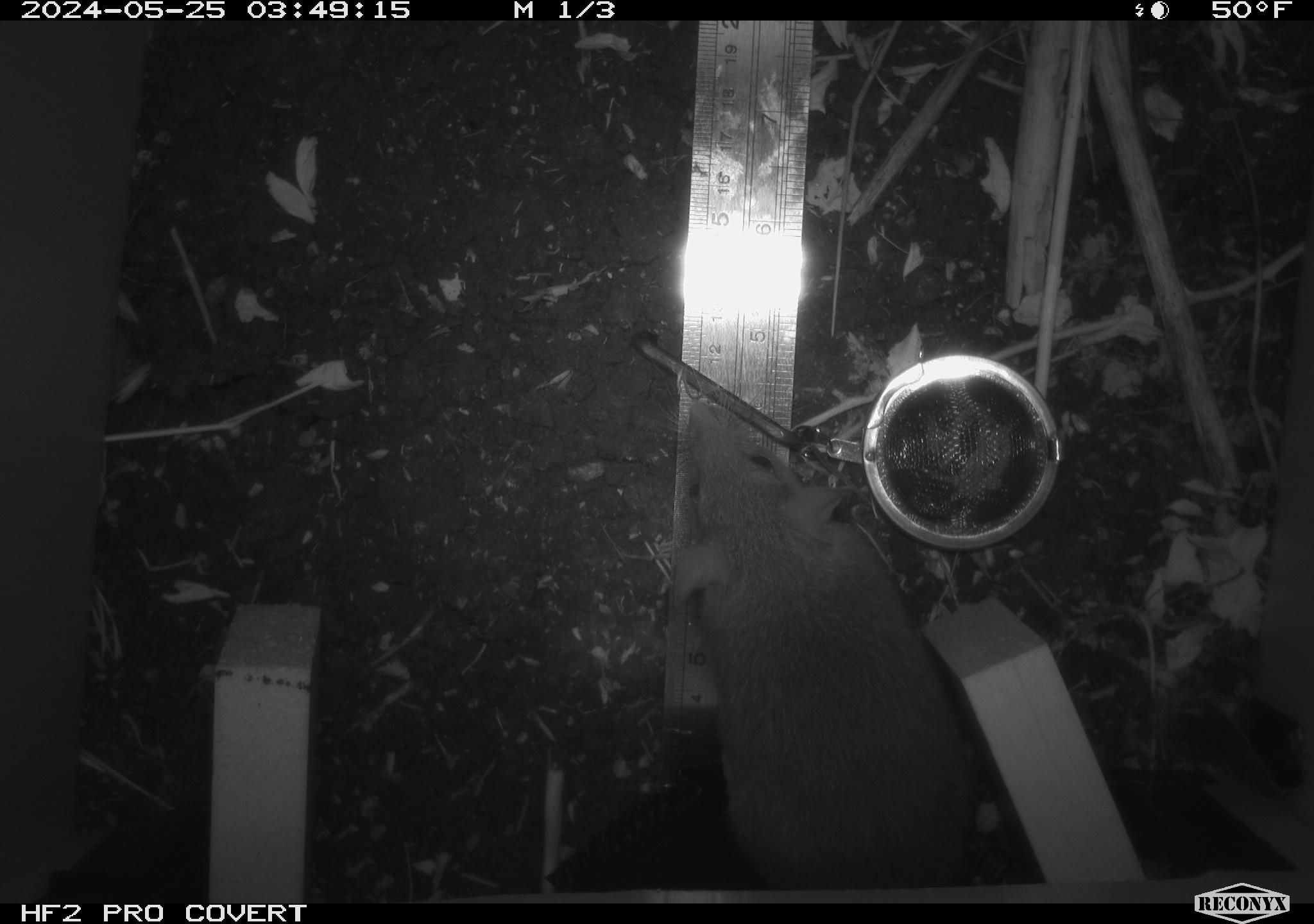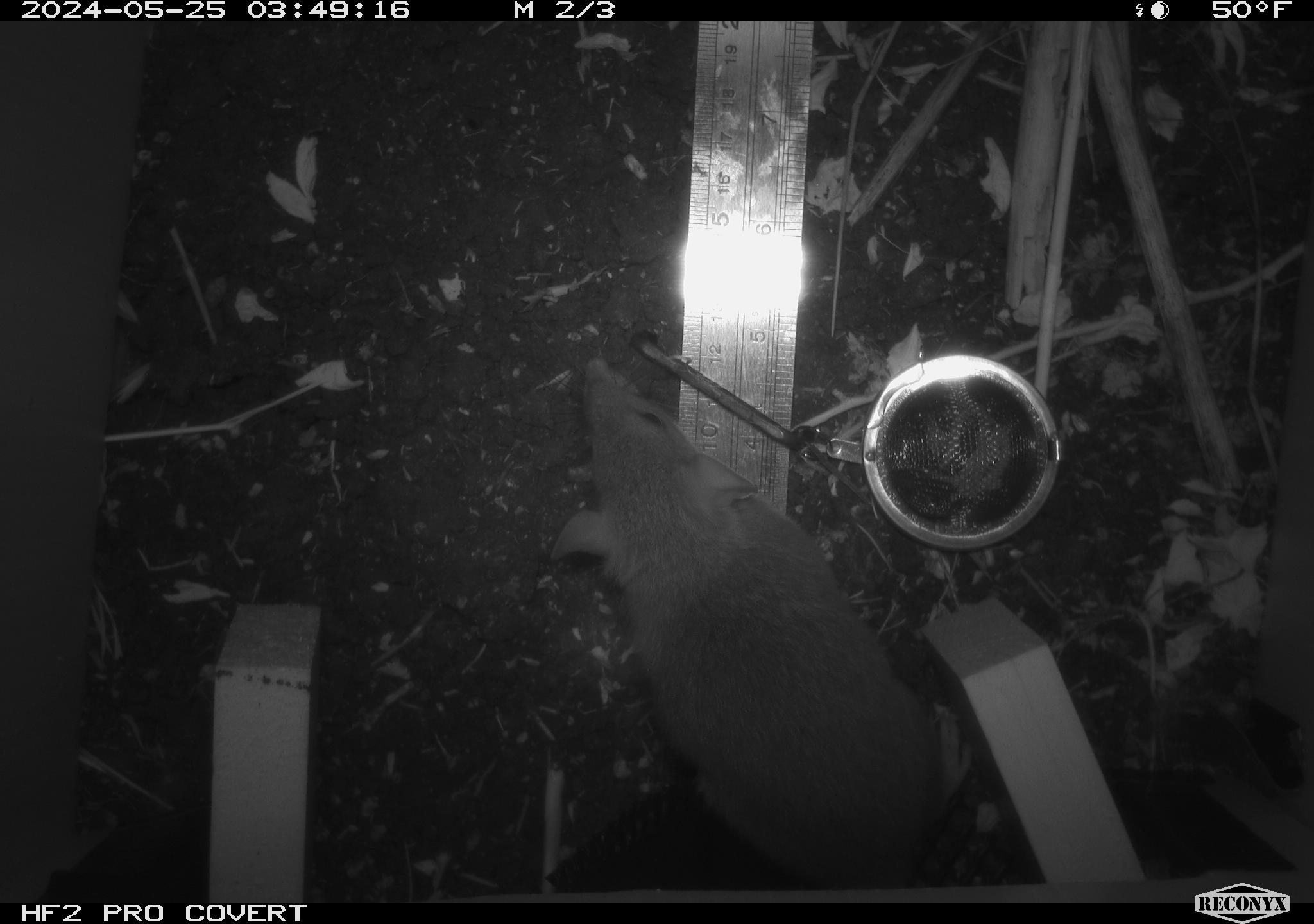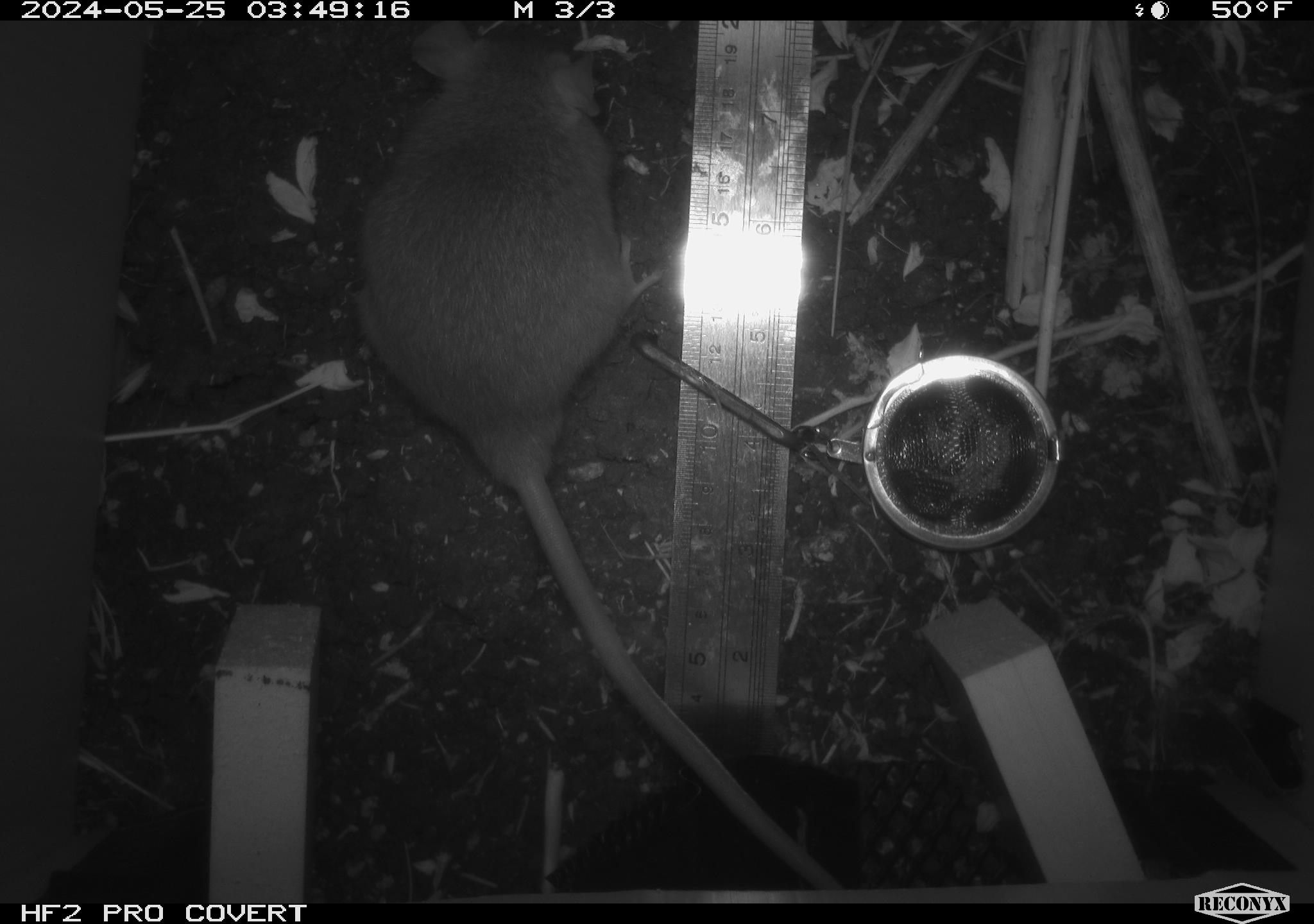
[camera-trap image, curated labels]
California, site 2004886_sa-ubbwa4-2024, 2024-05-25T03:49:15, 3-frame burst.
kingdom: Animalia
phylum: Chordata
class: Mammalia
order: Rodentia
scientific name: Rodentia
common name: woodrat or rat or mouse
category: woodrat or rat or mouse species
Woodrat or rat or mouse species (woodrat or rat or mouse) (Rodentia).